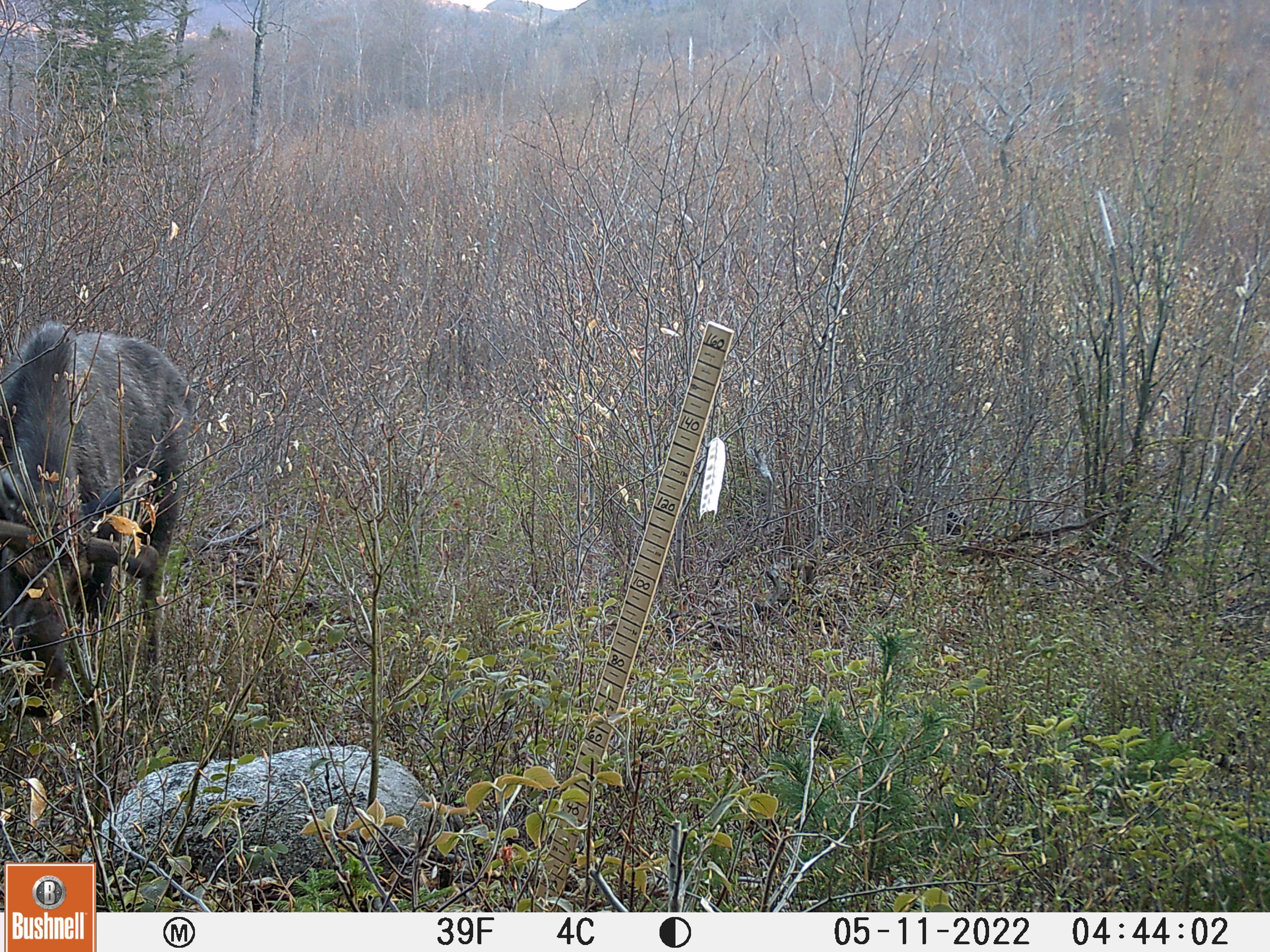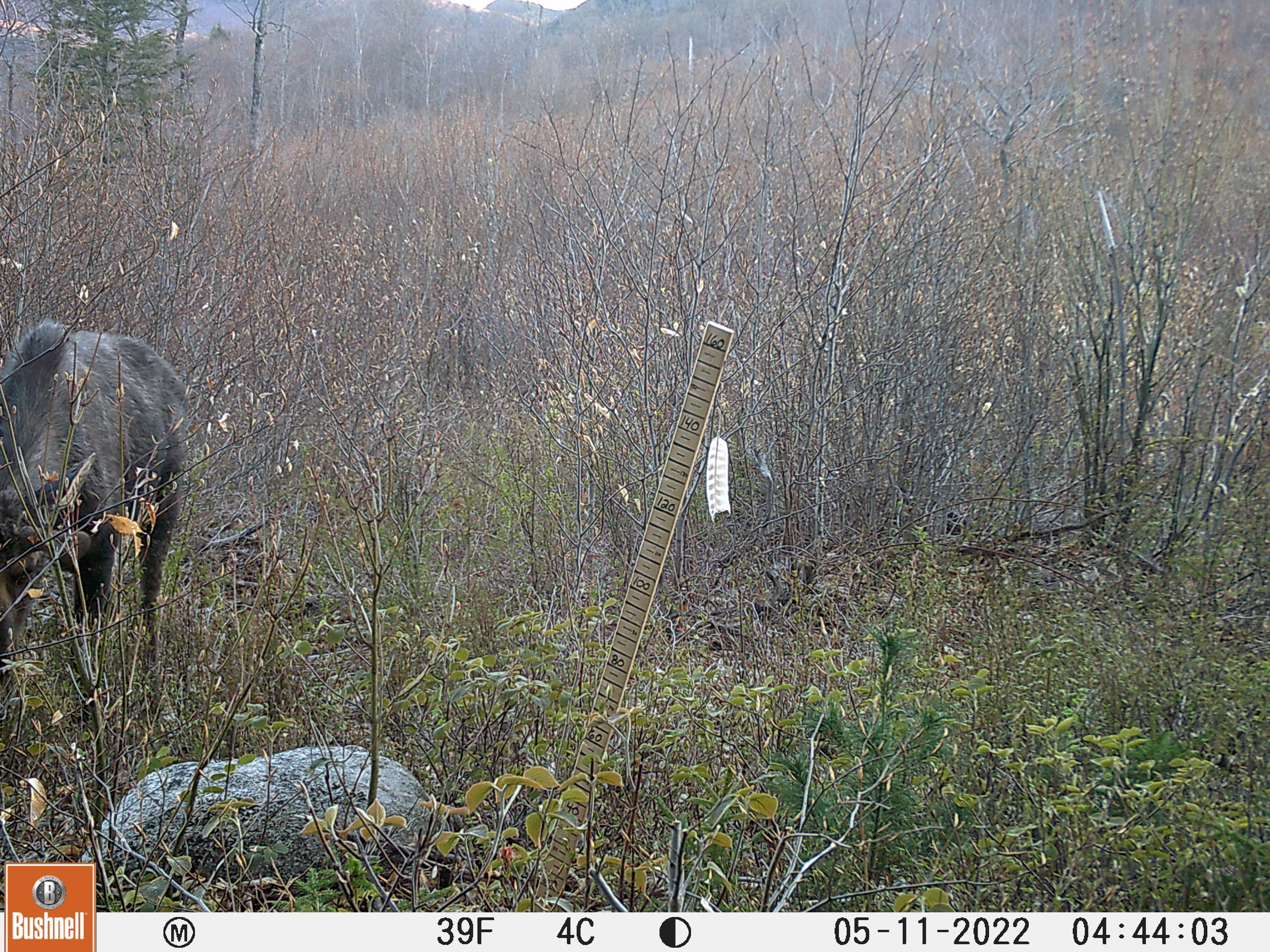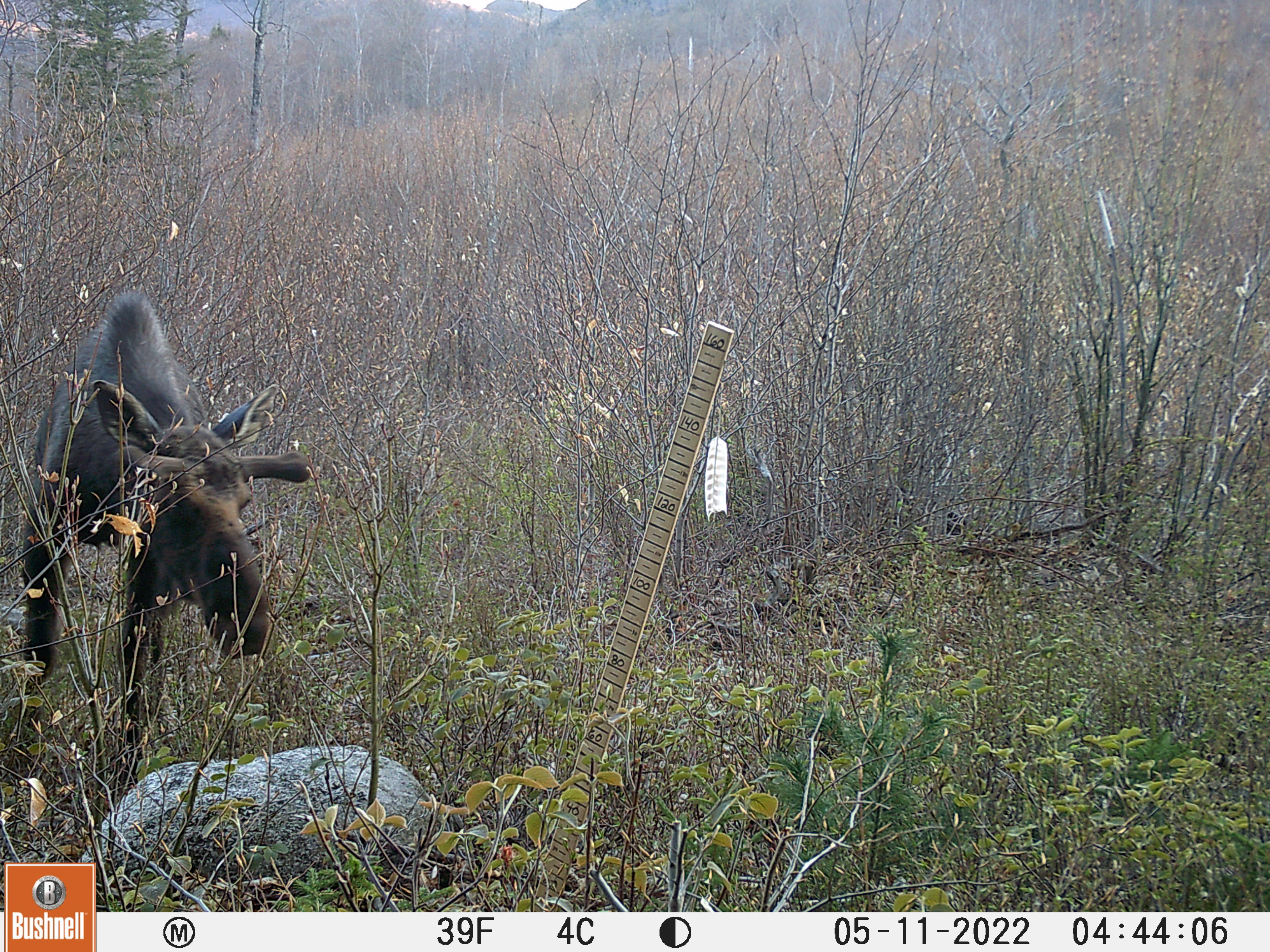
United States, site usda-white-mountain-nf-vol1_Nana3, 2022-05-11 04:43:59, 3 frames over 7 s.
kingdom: Animalia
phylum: Chordata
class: Mammalia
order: Artiodactyla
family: Cervidae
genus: Alces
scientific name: Alces alces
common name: moose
Moose (Alces alces).